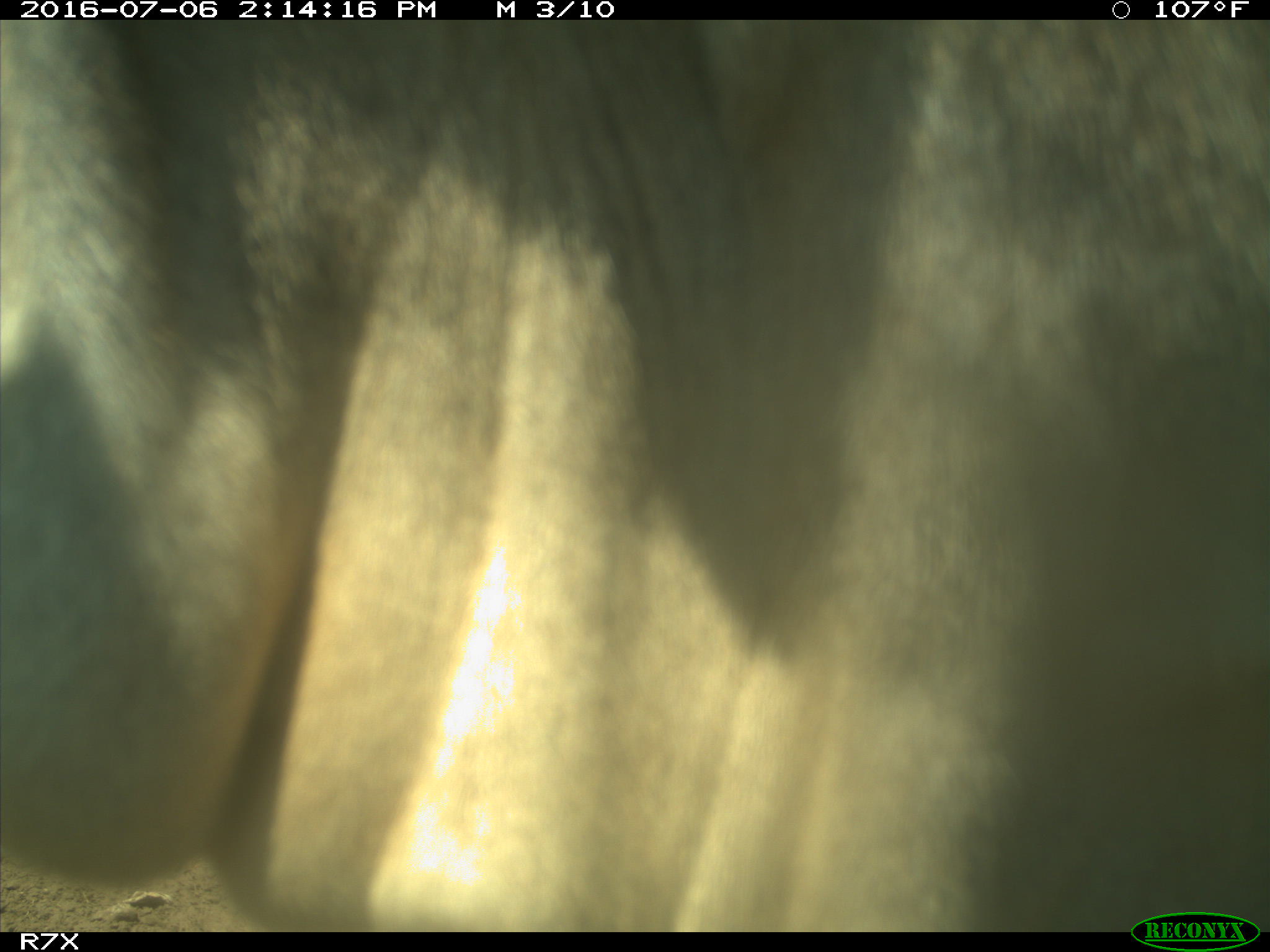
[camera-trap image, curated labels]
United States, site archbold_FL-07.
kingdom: Animalia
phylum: Chordata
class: Mammalia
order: Artiodactyla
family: Bovidae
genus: Bos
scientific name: Bos taurus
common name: domestic cow